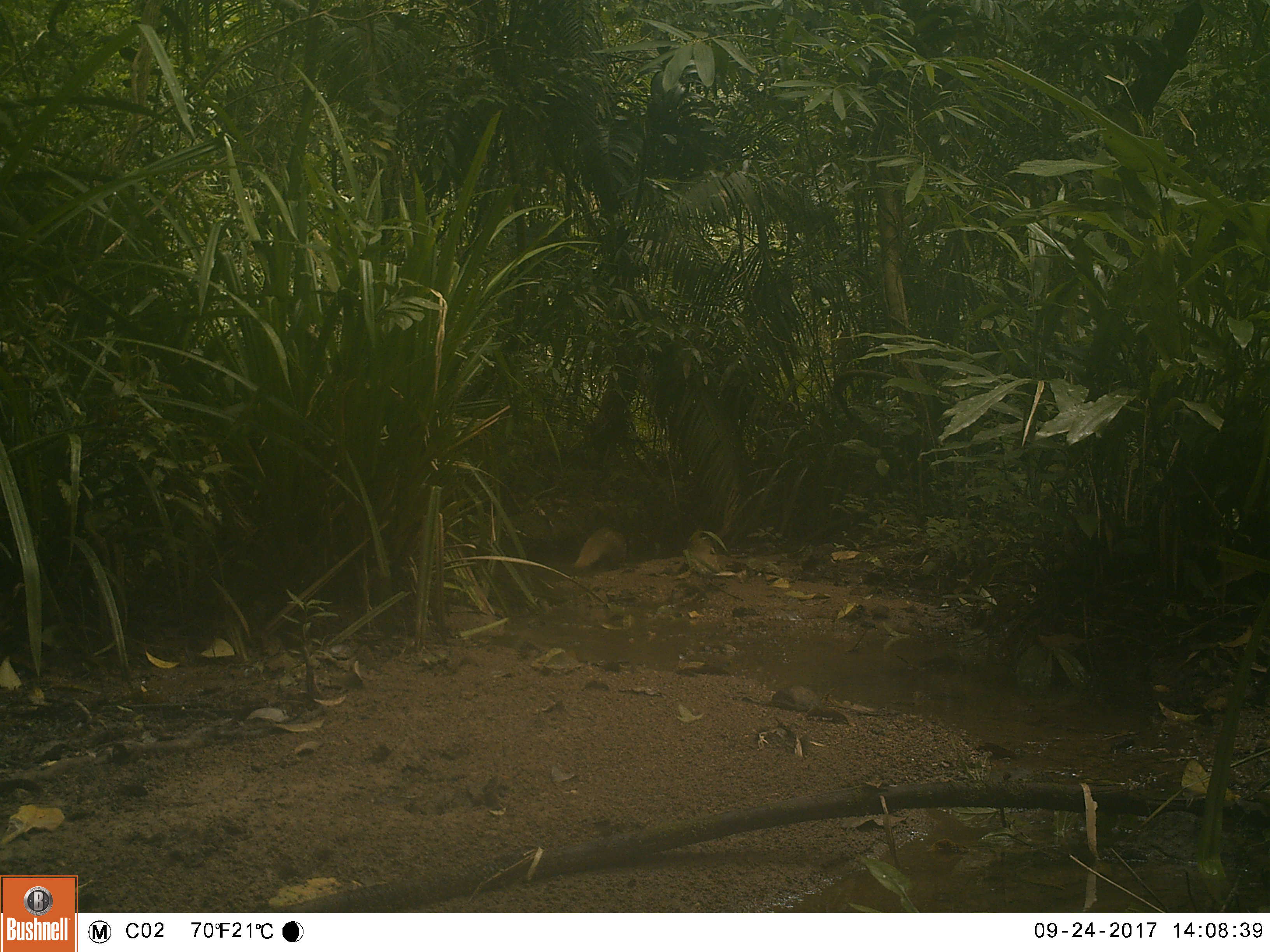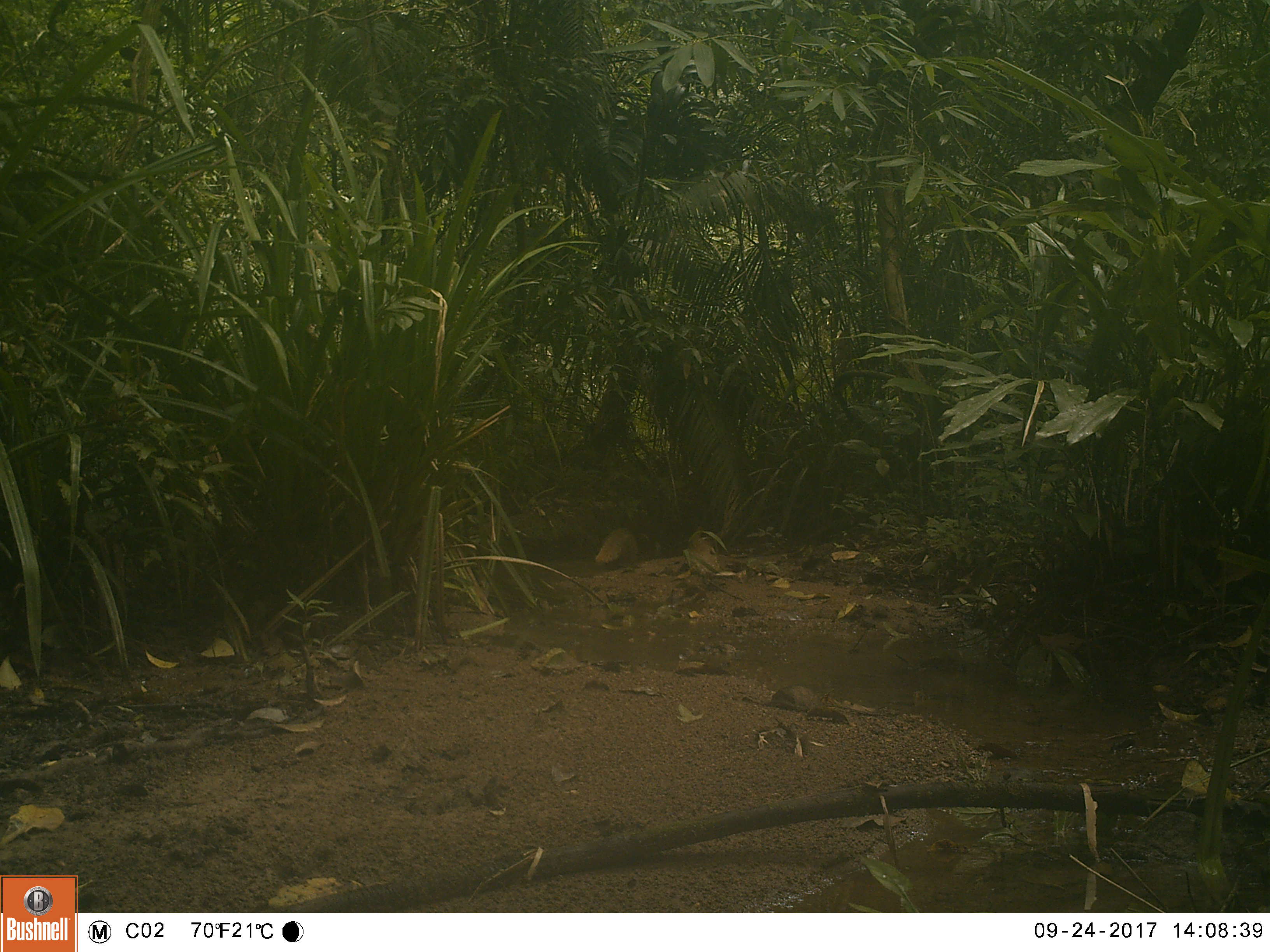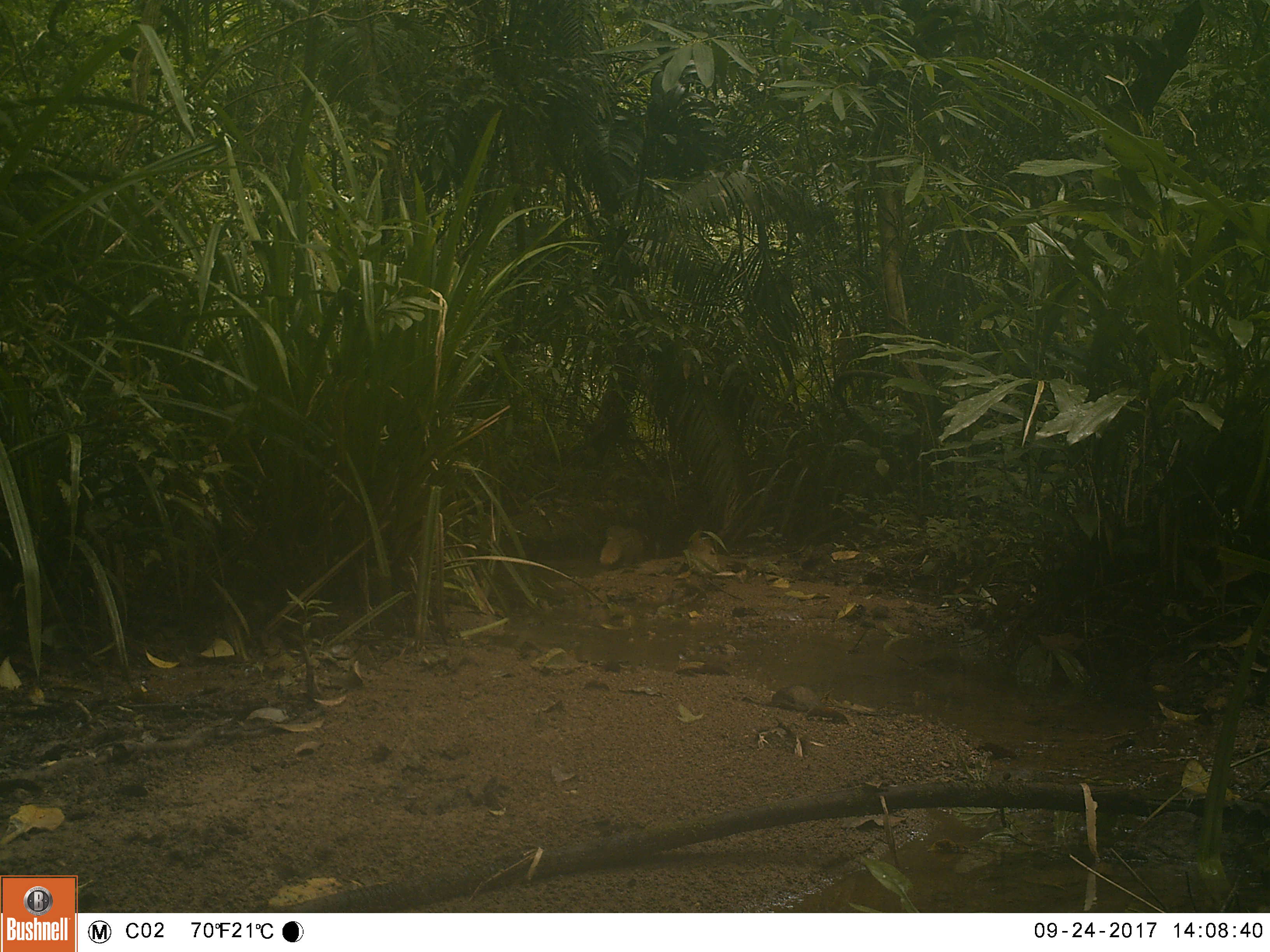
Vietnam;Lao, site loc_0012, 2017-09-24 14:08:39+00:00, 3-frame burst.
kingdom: Animalia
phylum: Chordata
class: Mammalia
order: Carnivora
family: Herpestidae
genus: Urva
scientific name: Urva urva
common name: crab-eating mongoose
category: crab eating mongoose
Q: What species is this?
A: Crab eating mongoose (crab-eating mongoose) (Urva urva).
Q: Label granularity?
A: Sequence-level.